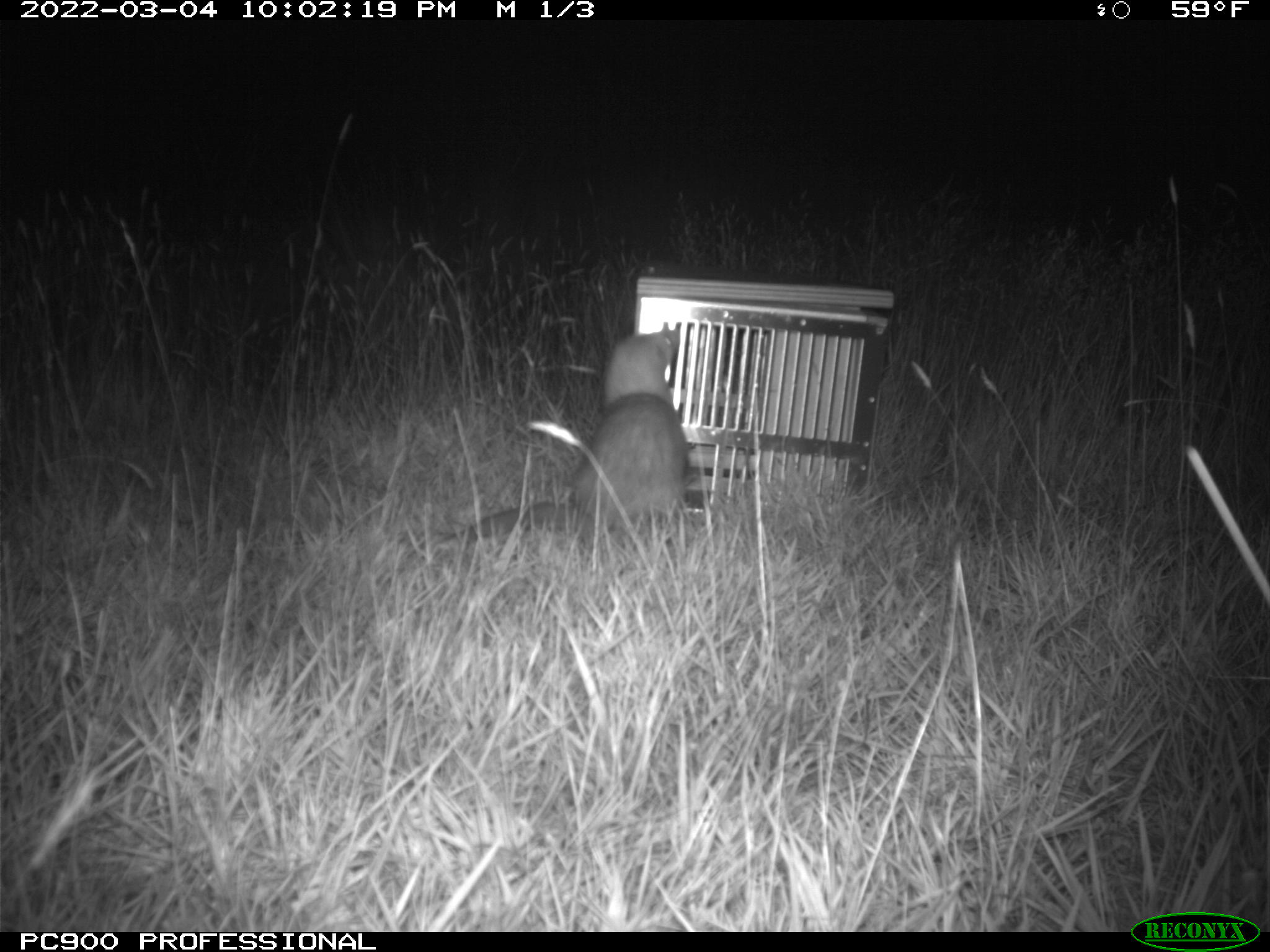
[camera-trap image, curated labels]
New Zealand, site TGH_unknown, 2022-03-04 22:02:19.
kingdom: Animalia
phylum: Chordata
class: Mammalia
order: Carnivora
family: Mustelidae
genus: Mustela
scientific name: Mustela furo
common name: ferret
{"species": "ferret (Mustela furo)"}